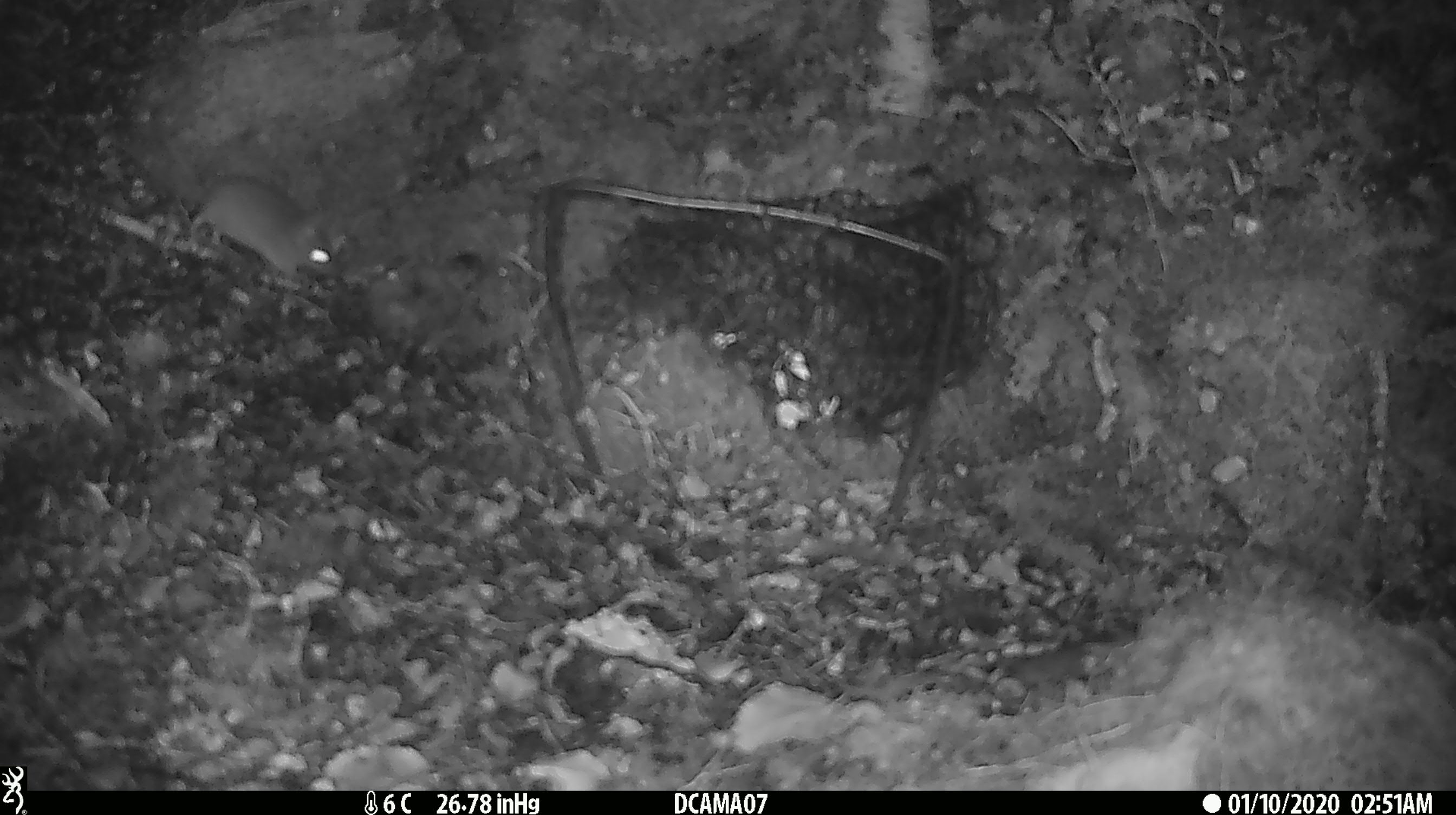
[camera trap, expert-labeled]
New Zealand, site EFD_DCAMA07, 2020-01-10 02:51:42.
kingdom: Animalia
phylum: Chordata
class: Mammalia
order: Rodentia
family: Muridae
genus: Mus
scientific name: Mus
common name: mouse